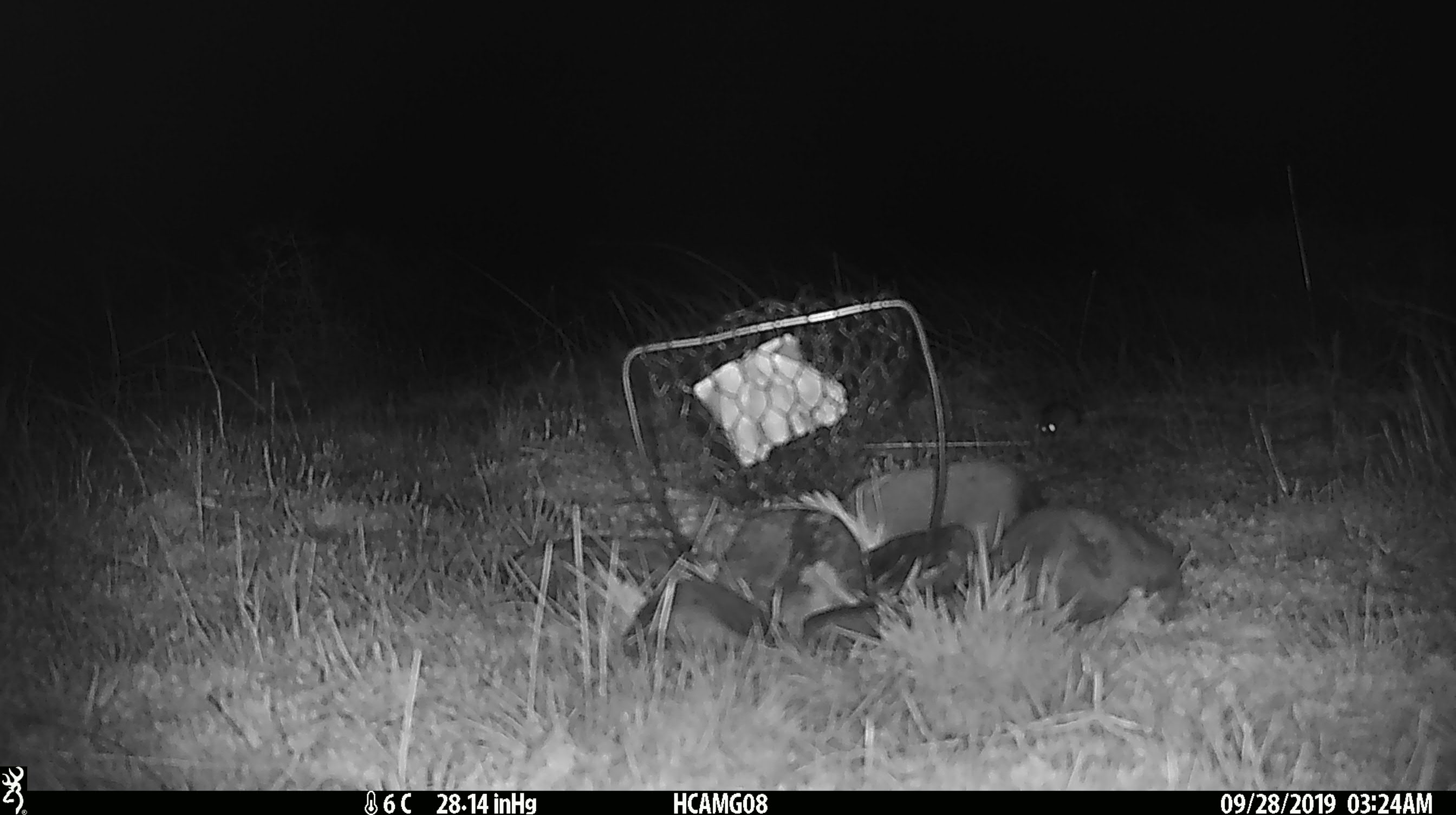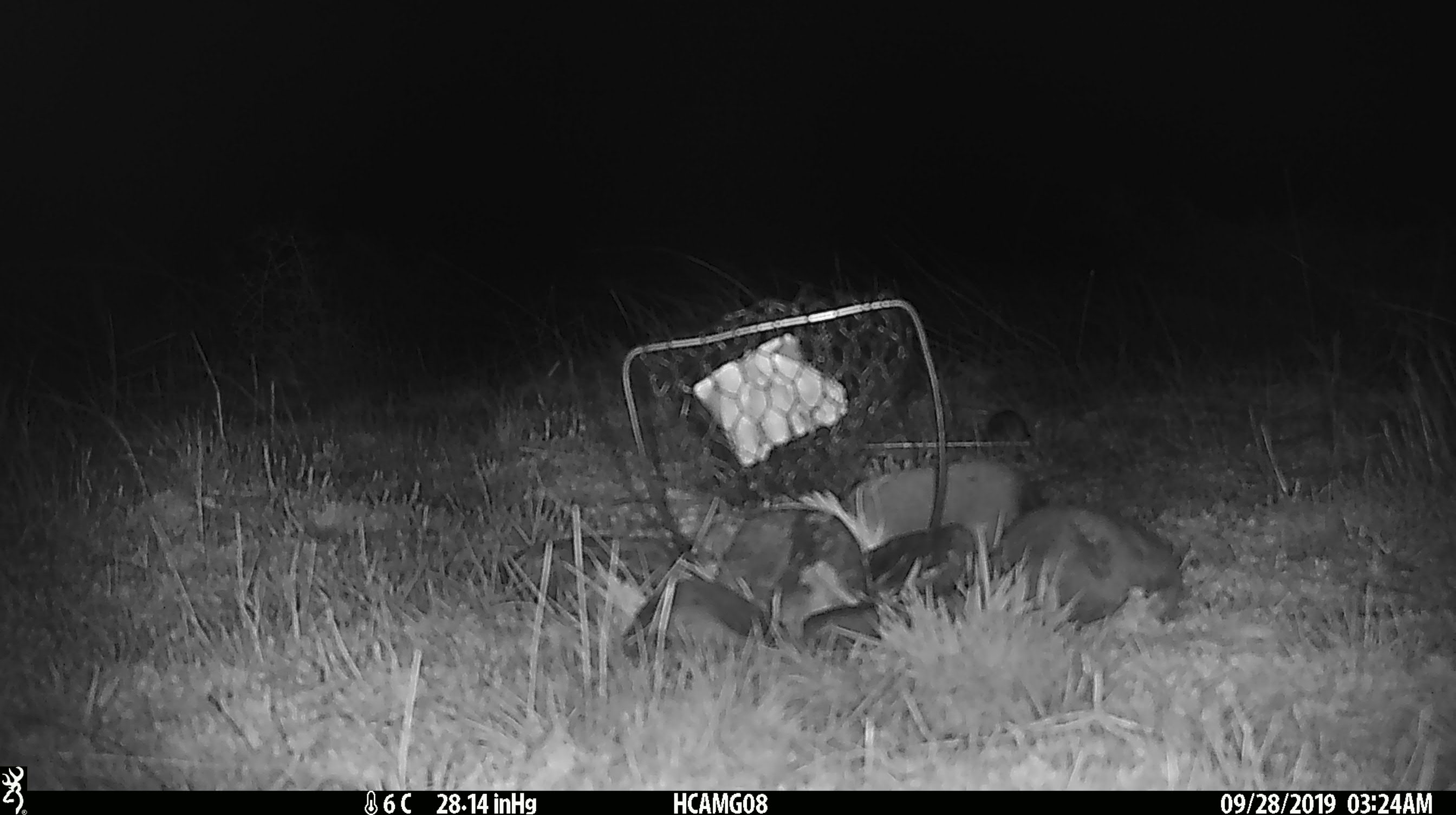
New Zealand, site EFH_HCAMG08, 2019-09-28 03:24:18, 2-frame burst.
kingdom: Animalia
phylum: Chordata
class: Mammalia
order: Rodentia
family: Muridae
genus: Mus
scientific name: Mus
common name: mouse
Mouse (Mus).